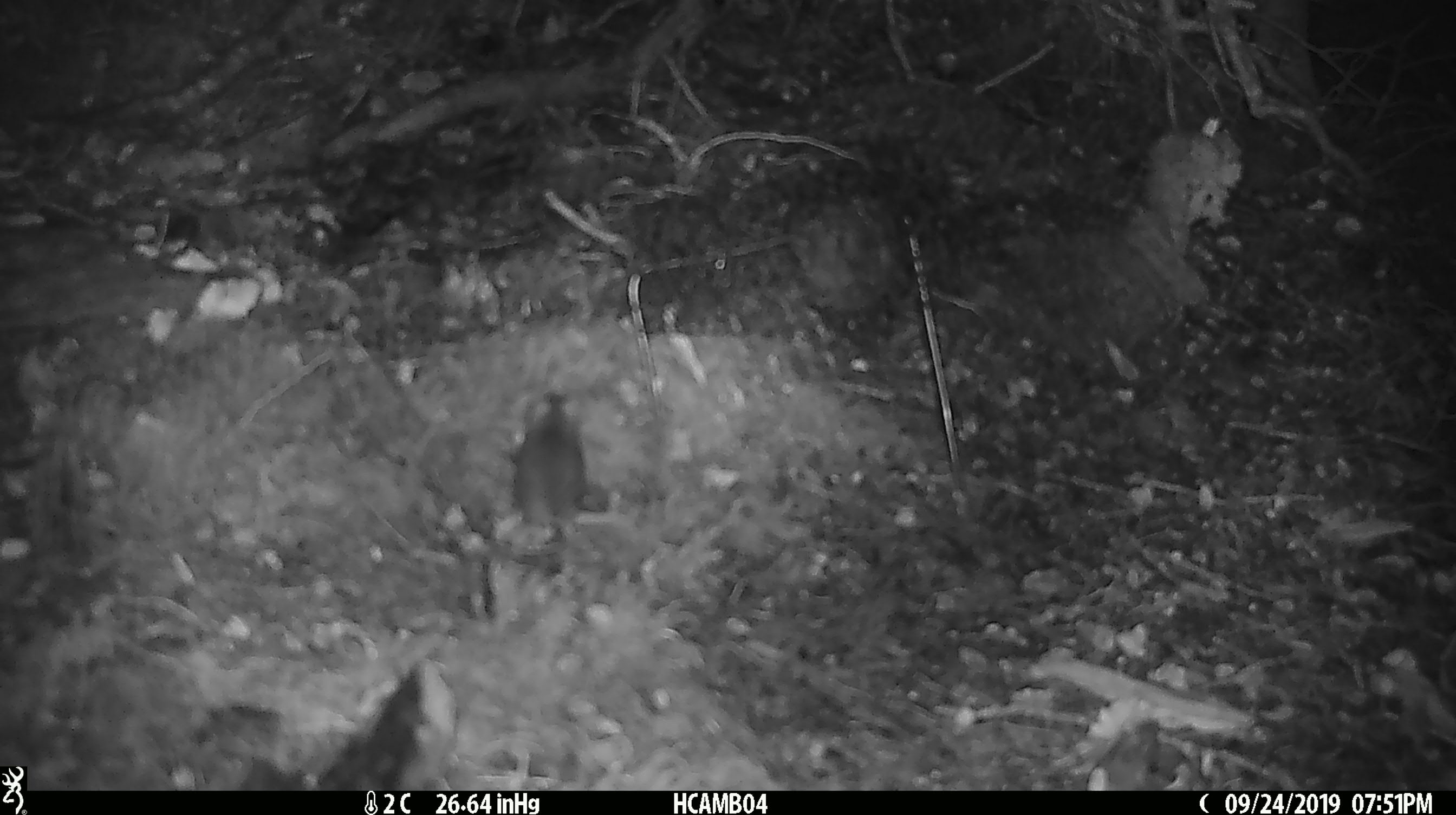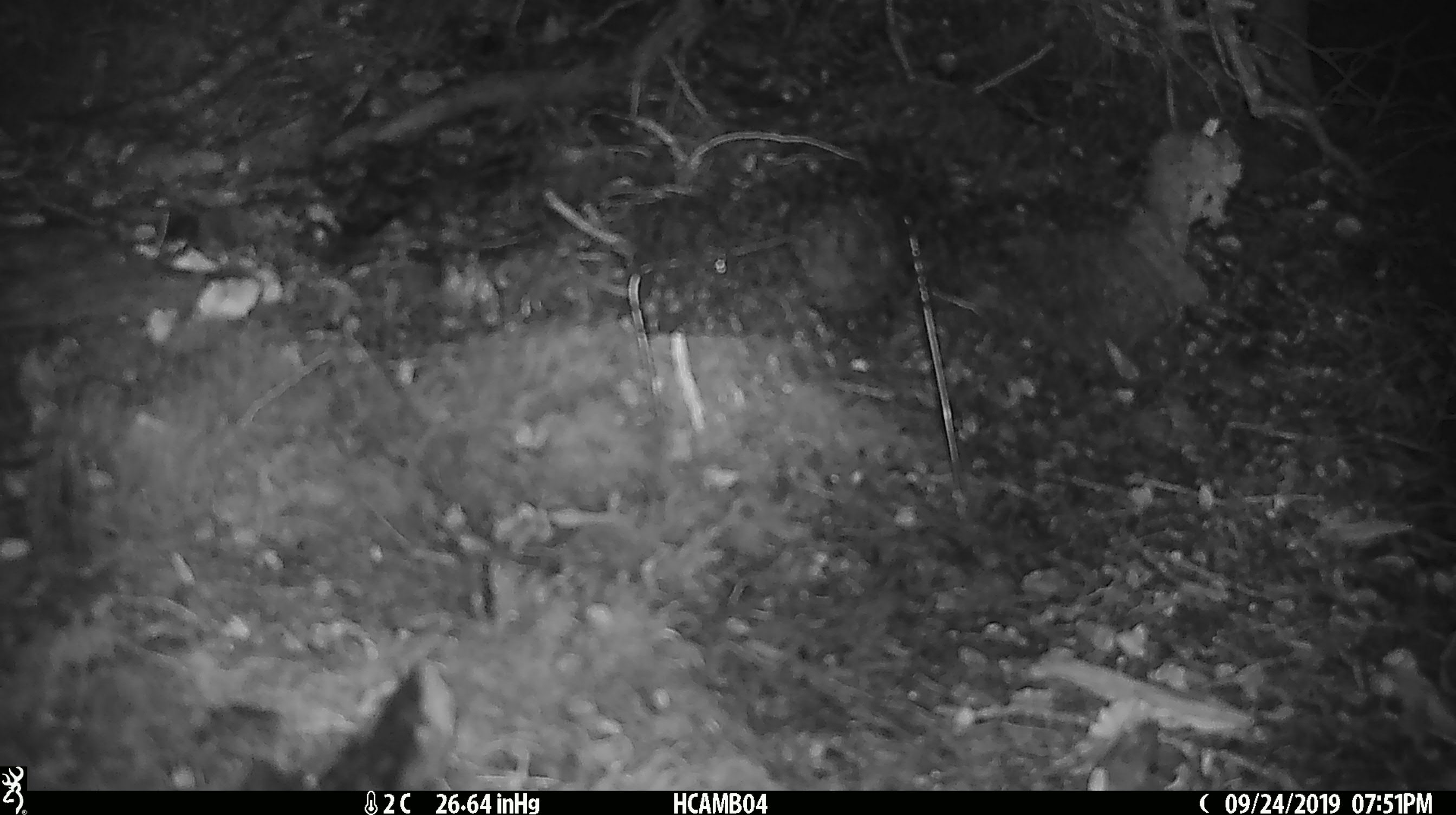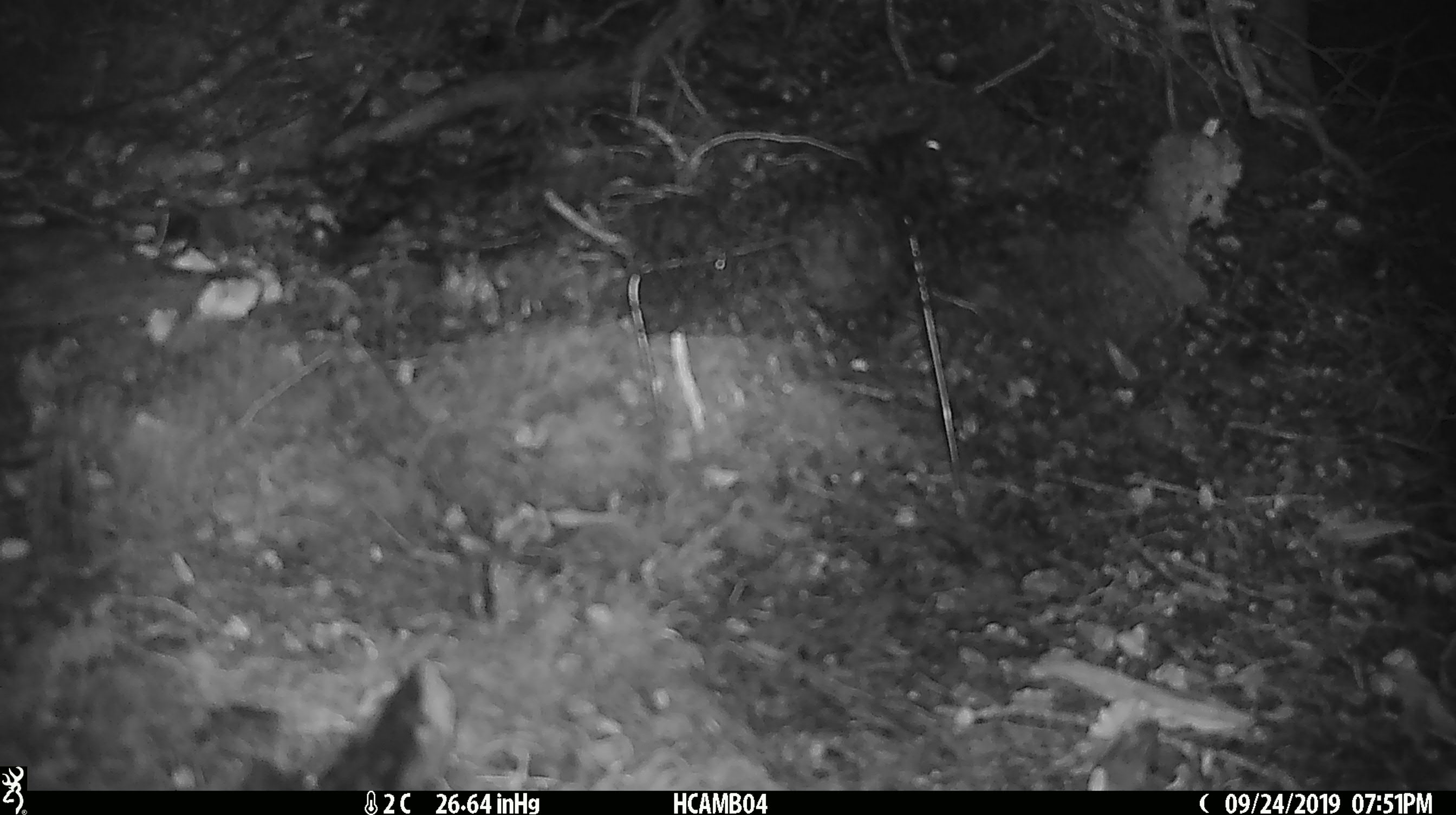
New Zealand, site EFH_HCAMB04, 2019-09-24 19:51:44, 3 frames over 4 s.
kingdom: Animalia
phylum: Chordata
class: Mammalia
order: Rodentia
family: Muridae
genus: Mus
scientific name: Mus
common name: mouse